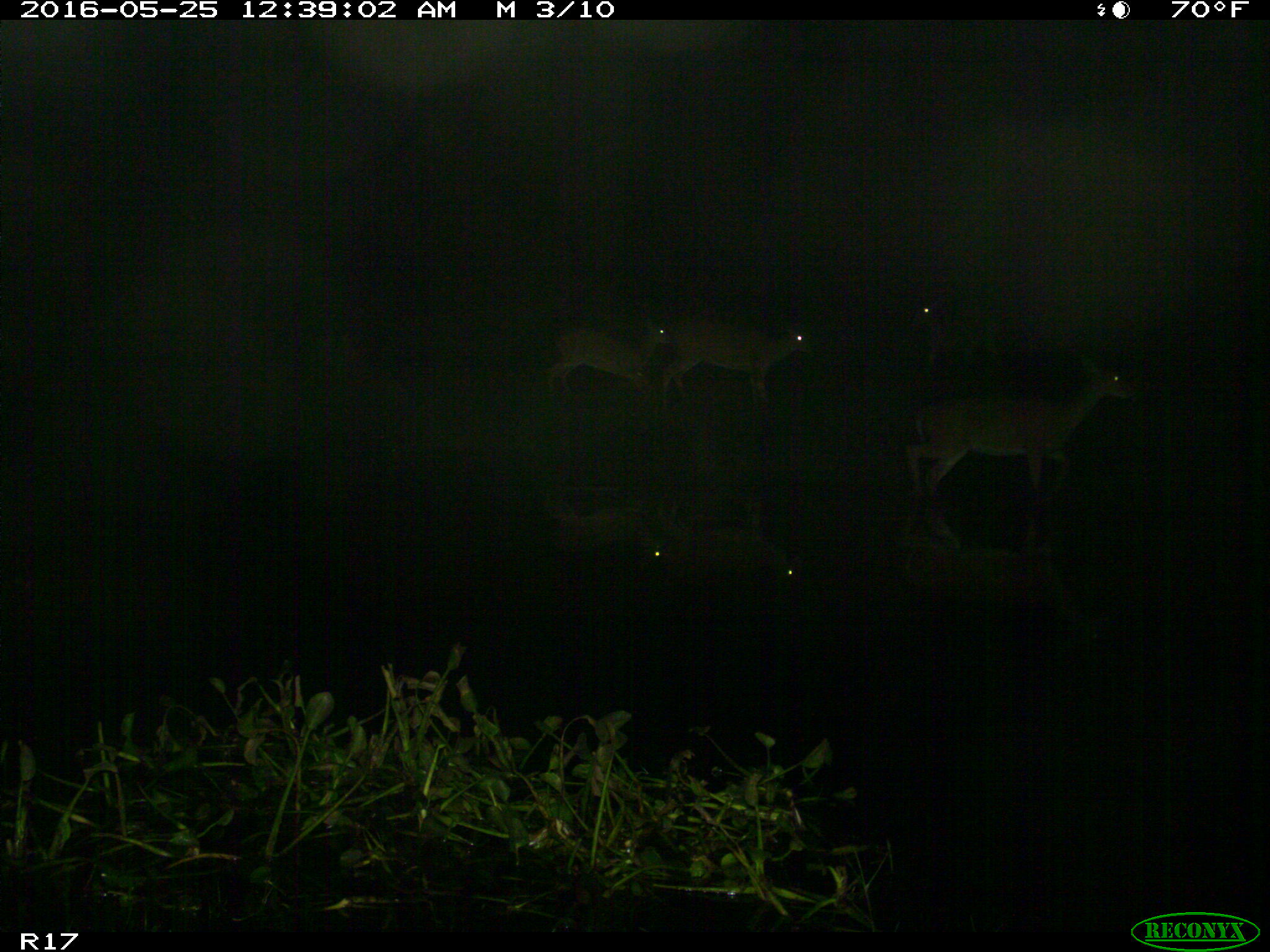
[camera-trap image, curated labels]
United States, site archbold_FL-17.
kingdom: Animalia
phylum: Chordata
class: Mammalia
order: Artiodactyla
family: Cervidae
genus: Odocoileus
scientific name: Odocoileus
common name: deer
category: unidentified deer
Unidentified deer (deer) (Odocoileus).